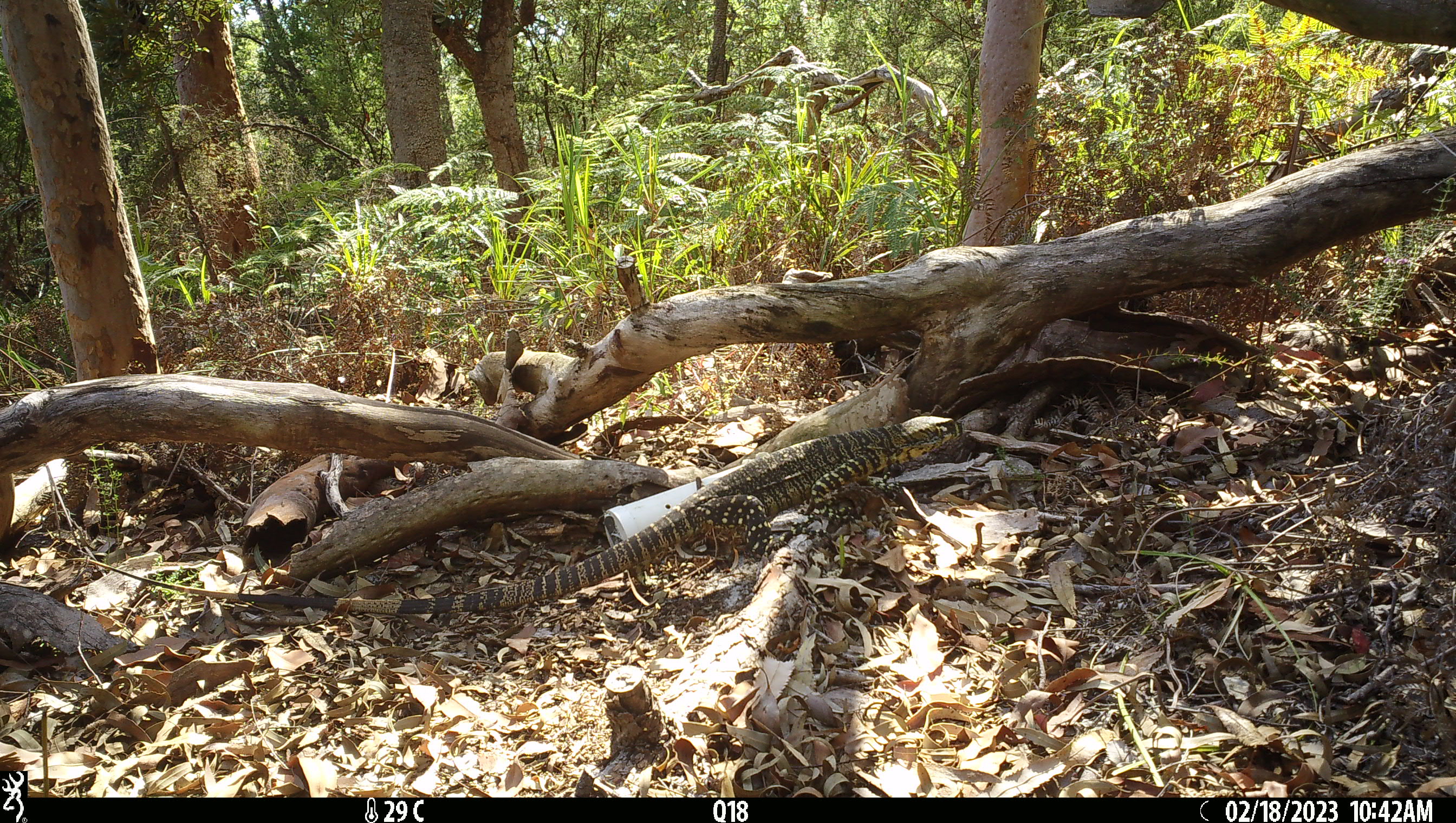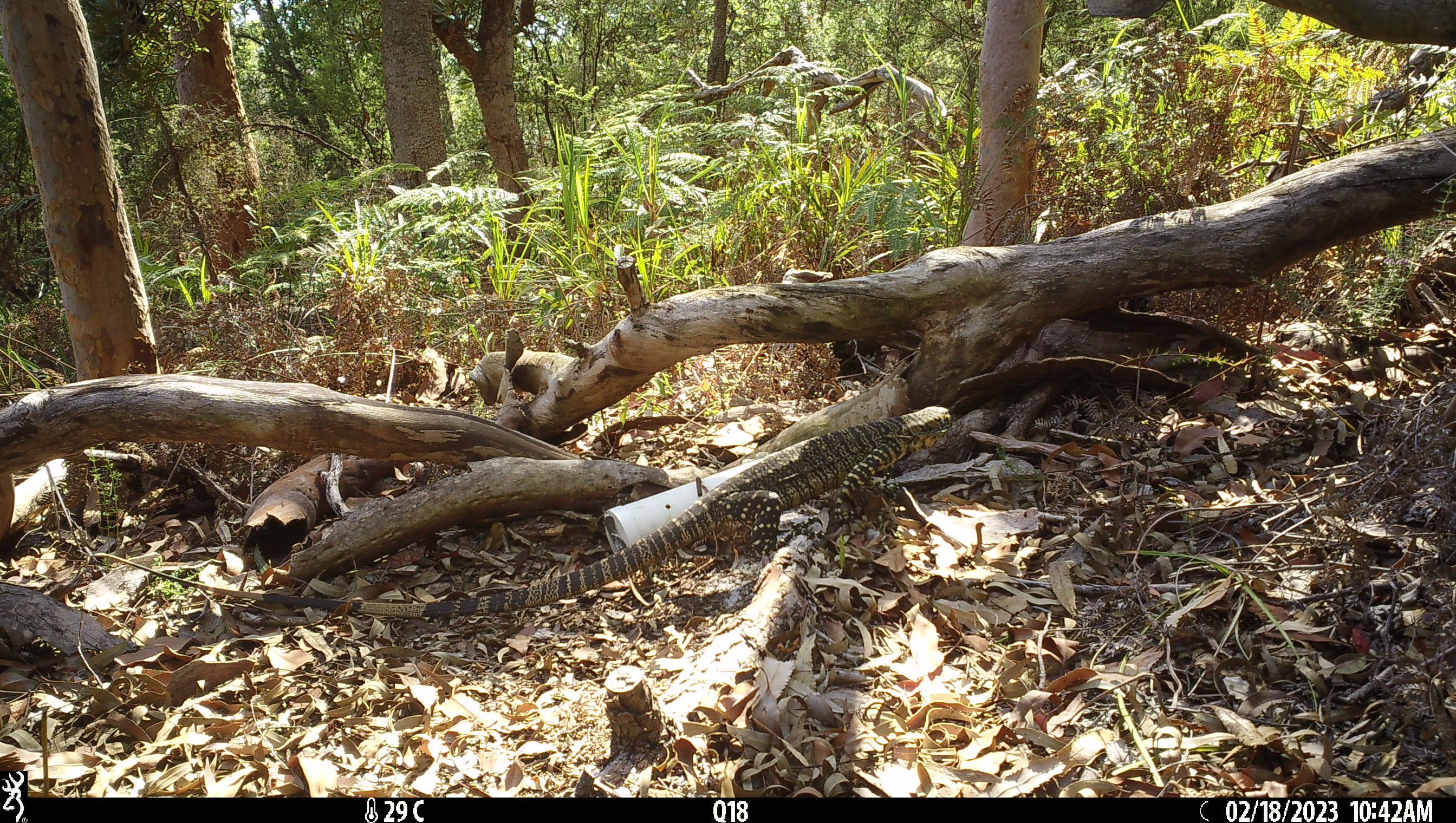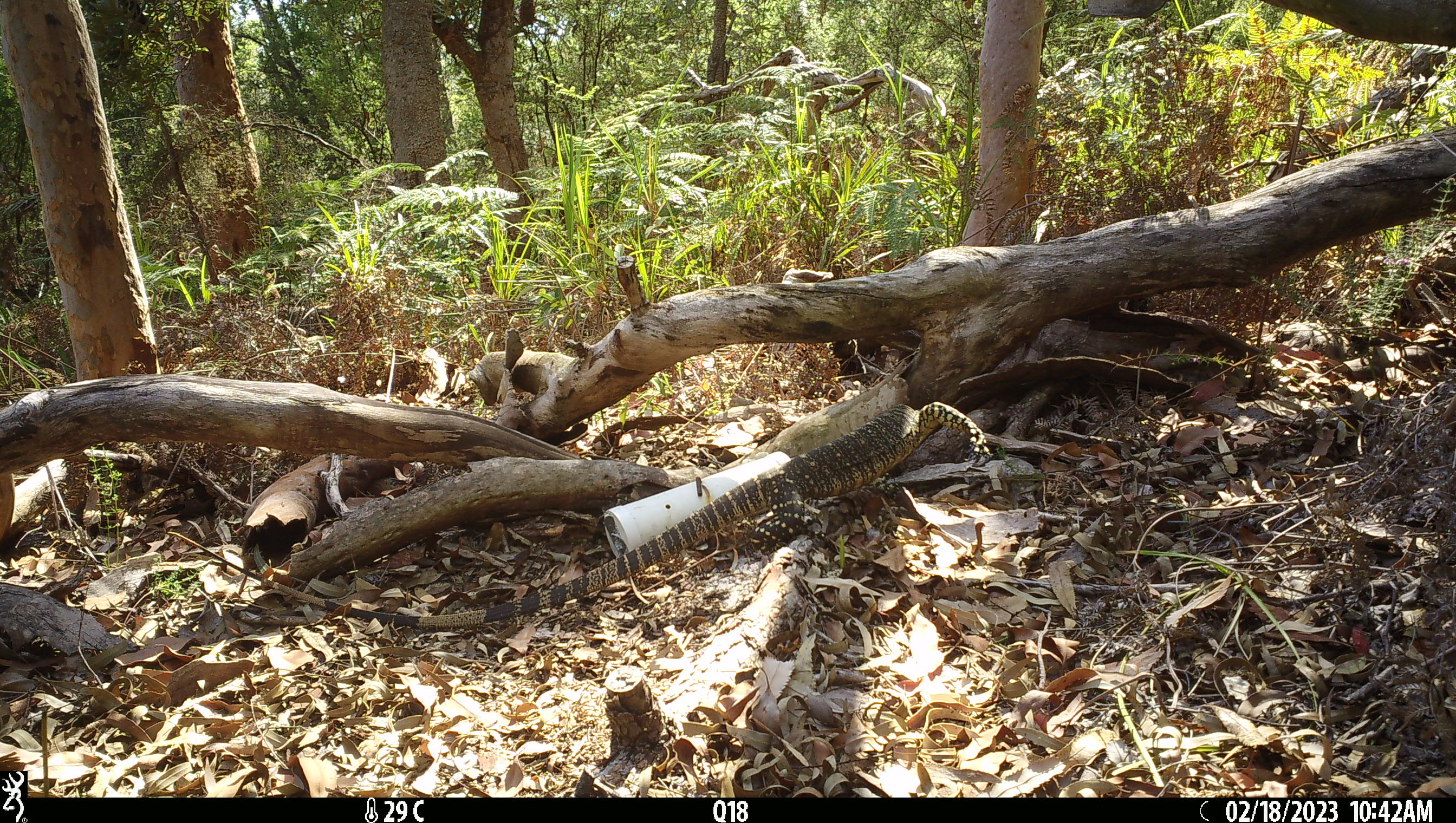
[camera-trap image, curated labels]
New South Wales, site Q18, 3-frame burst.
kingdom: Animalia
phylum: Chordata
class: Reptilia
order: Squamata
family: Varanidae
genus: Varanus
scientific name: Varanus varius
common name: lace monitor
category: goanna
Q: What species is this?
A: Goanna (lace monitor) (Varanus varius).